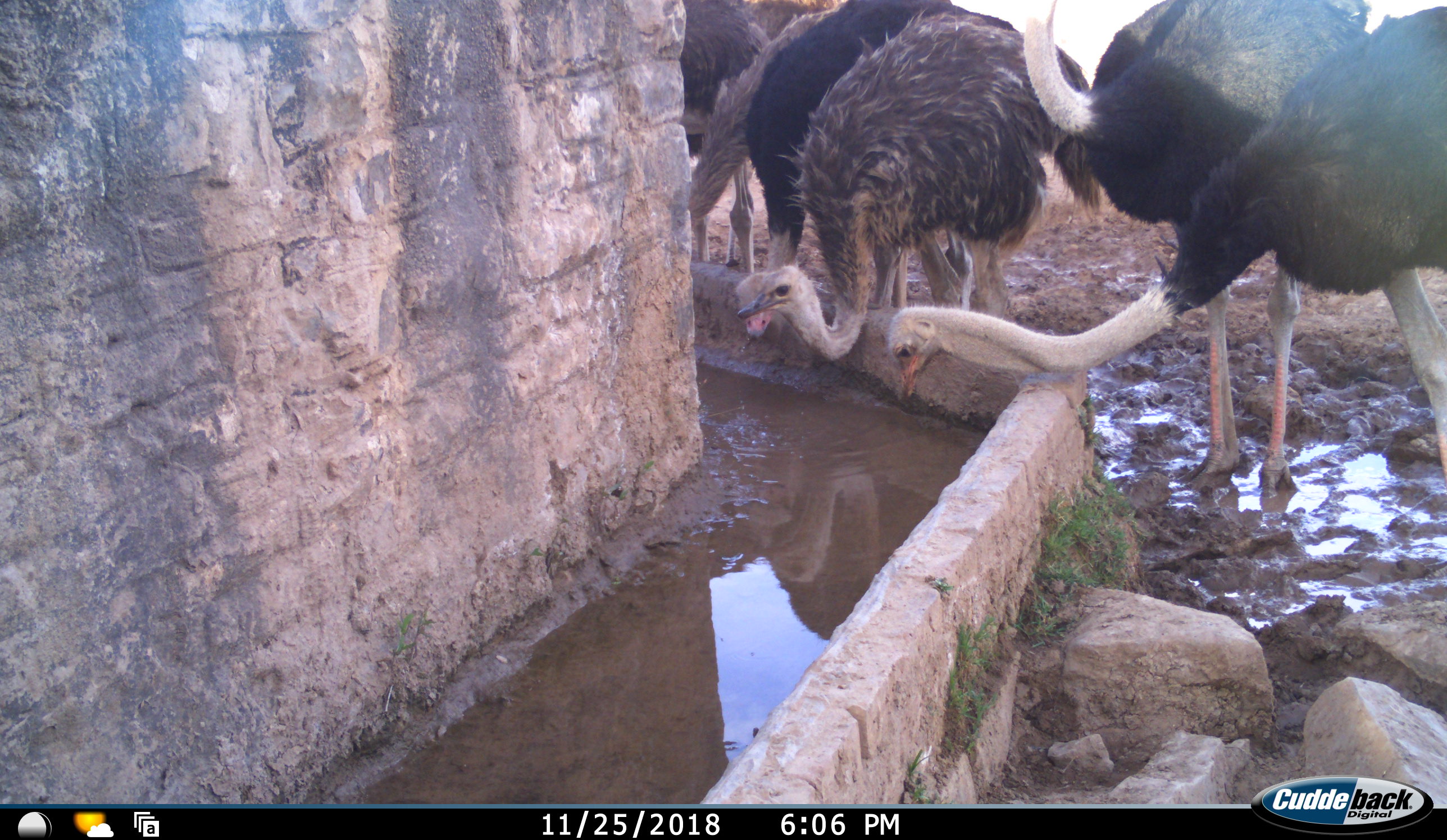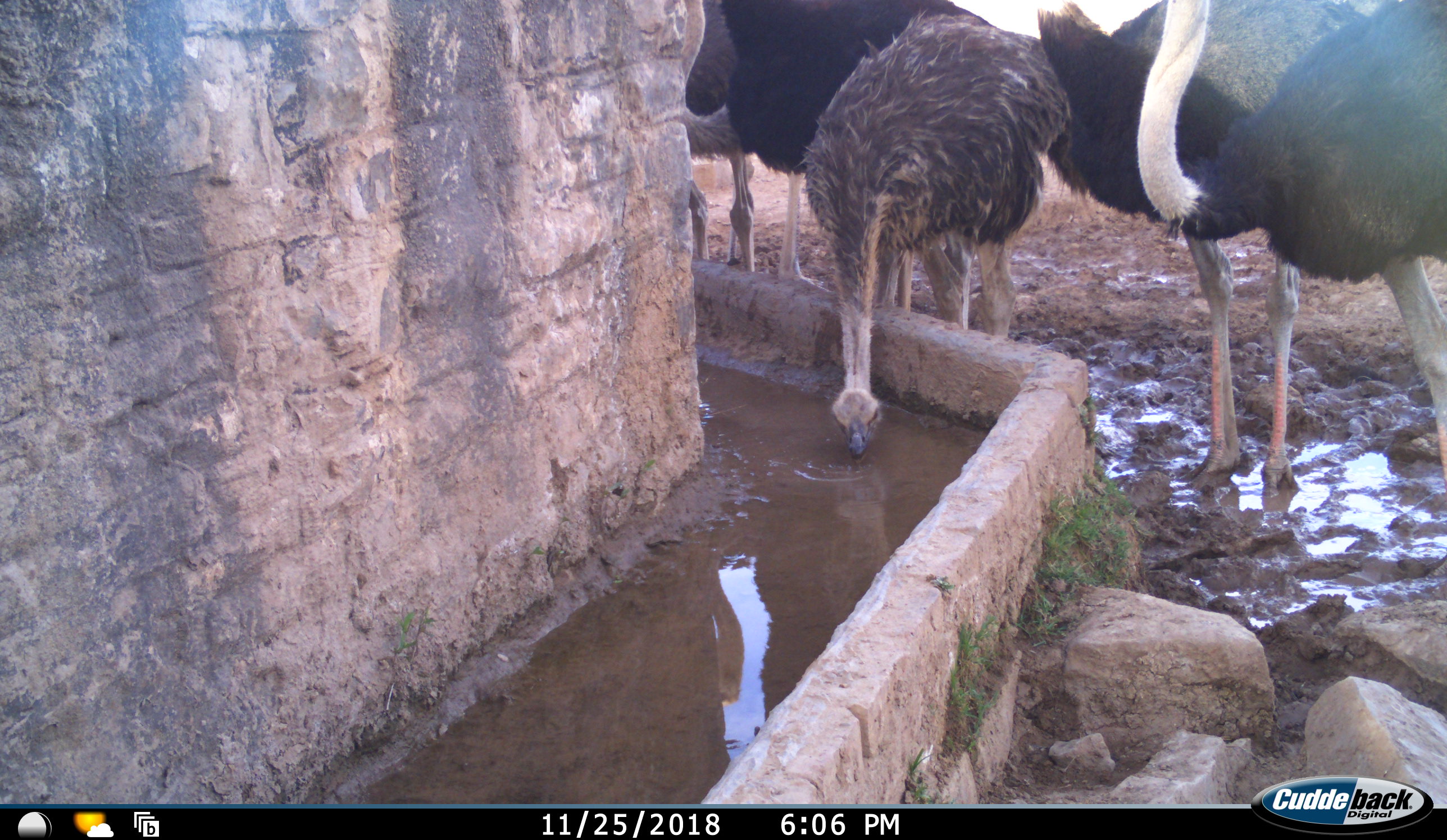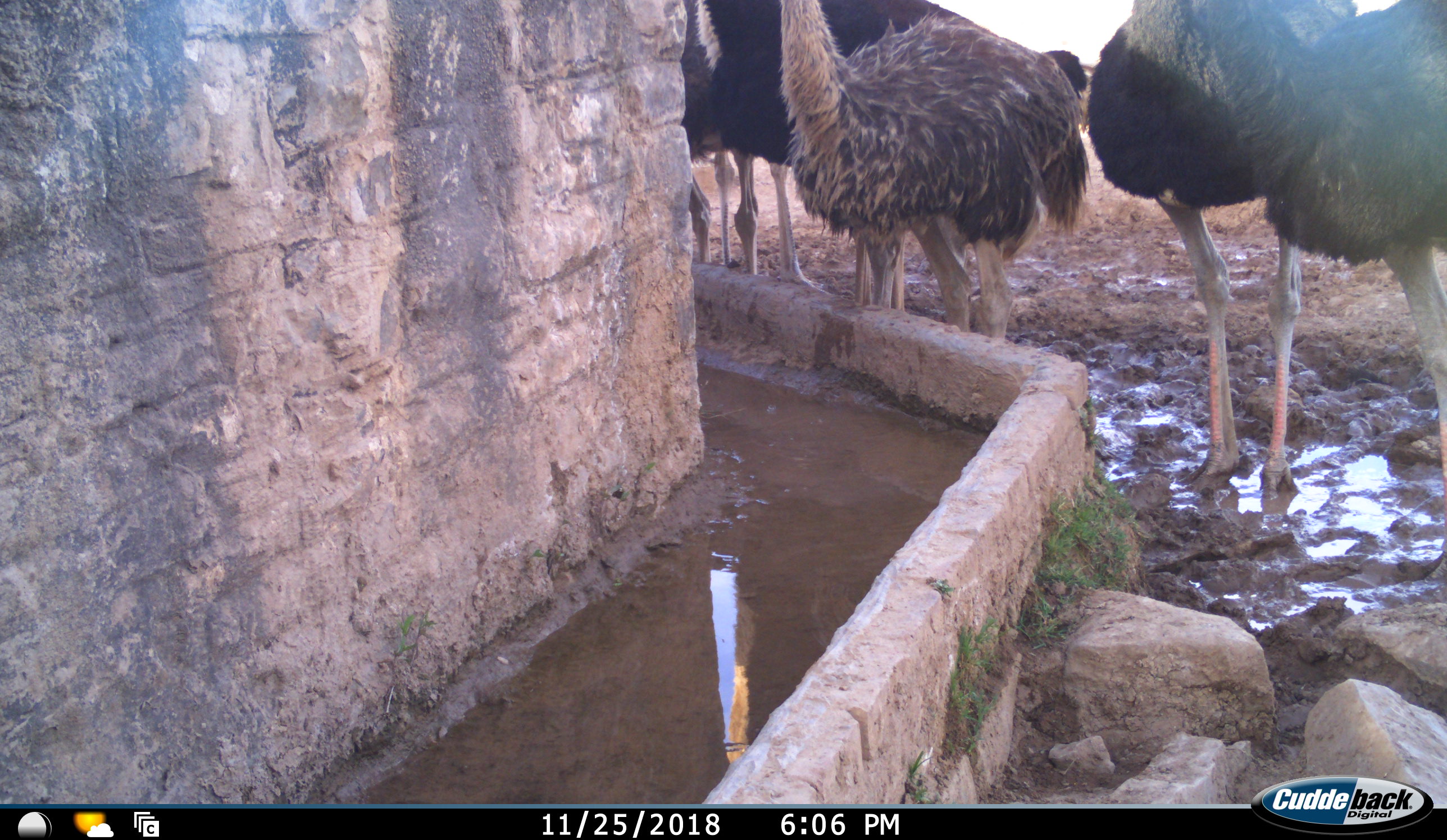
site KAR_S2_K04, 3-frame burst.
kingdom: Animalia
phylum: Chordata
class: Aves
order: Struthioniformes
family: Struthionidae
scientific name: Struthionidae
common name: ostrich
Ostrich (Struthionidae), count 6. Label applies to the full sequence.